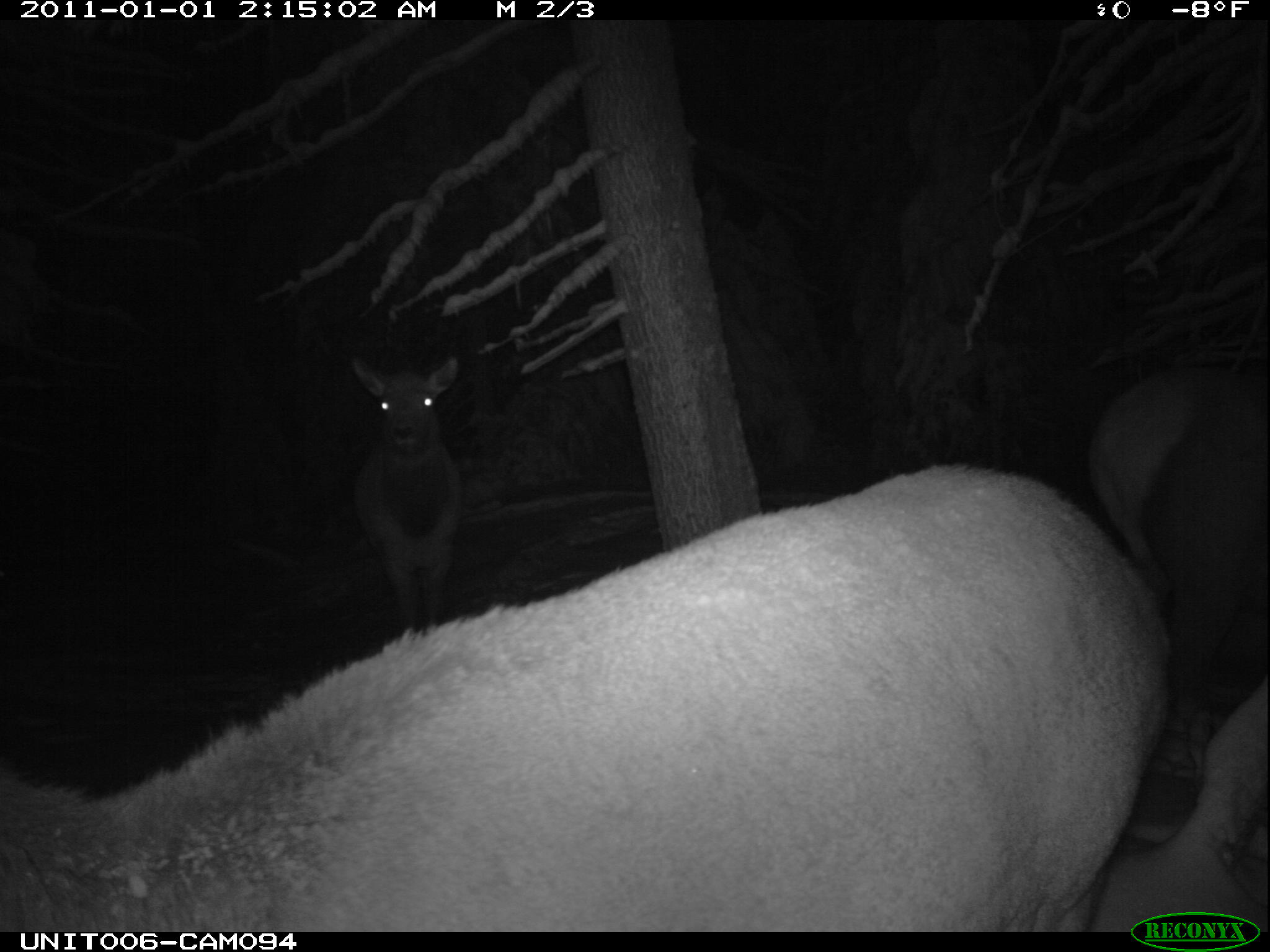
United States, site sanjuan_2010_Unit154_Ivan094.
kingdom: Animalia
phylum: Chordata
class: Mammalia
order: Artiodactyla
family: Cervidae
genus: Cervus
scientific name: Cervus elaphus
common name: red deer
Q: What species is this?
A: Cervus elaphus (red deer).